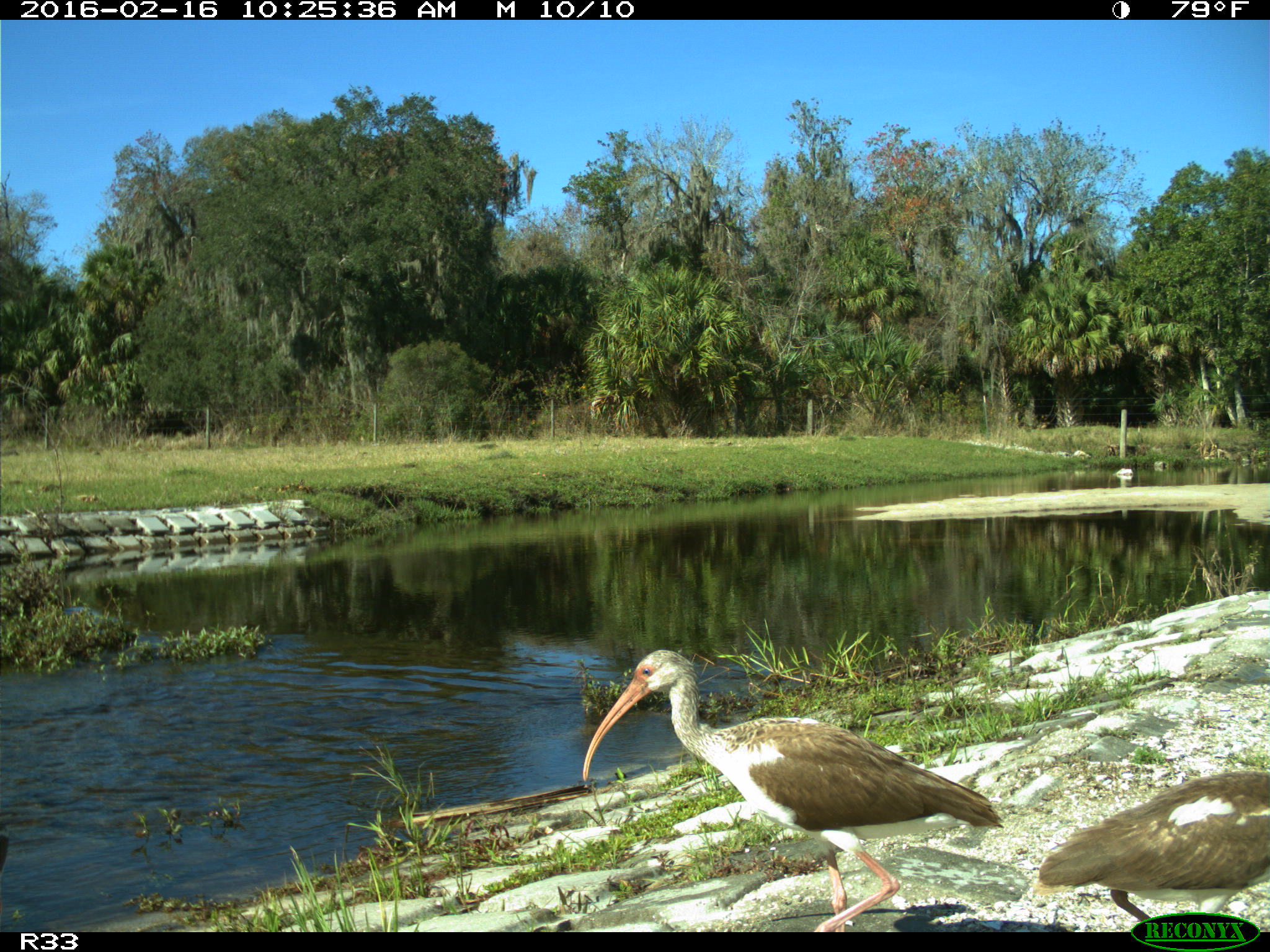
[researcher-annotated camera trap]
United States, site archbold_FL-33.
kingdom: Animalia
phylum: Chordata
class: Aves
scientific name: Aves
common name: birds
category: unidentified bird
Unidentified bird (birds) (Aves).